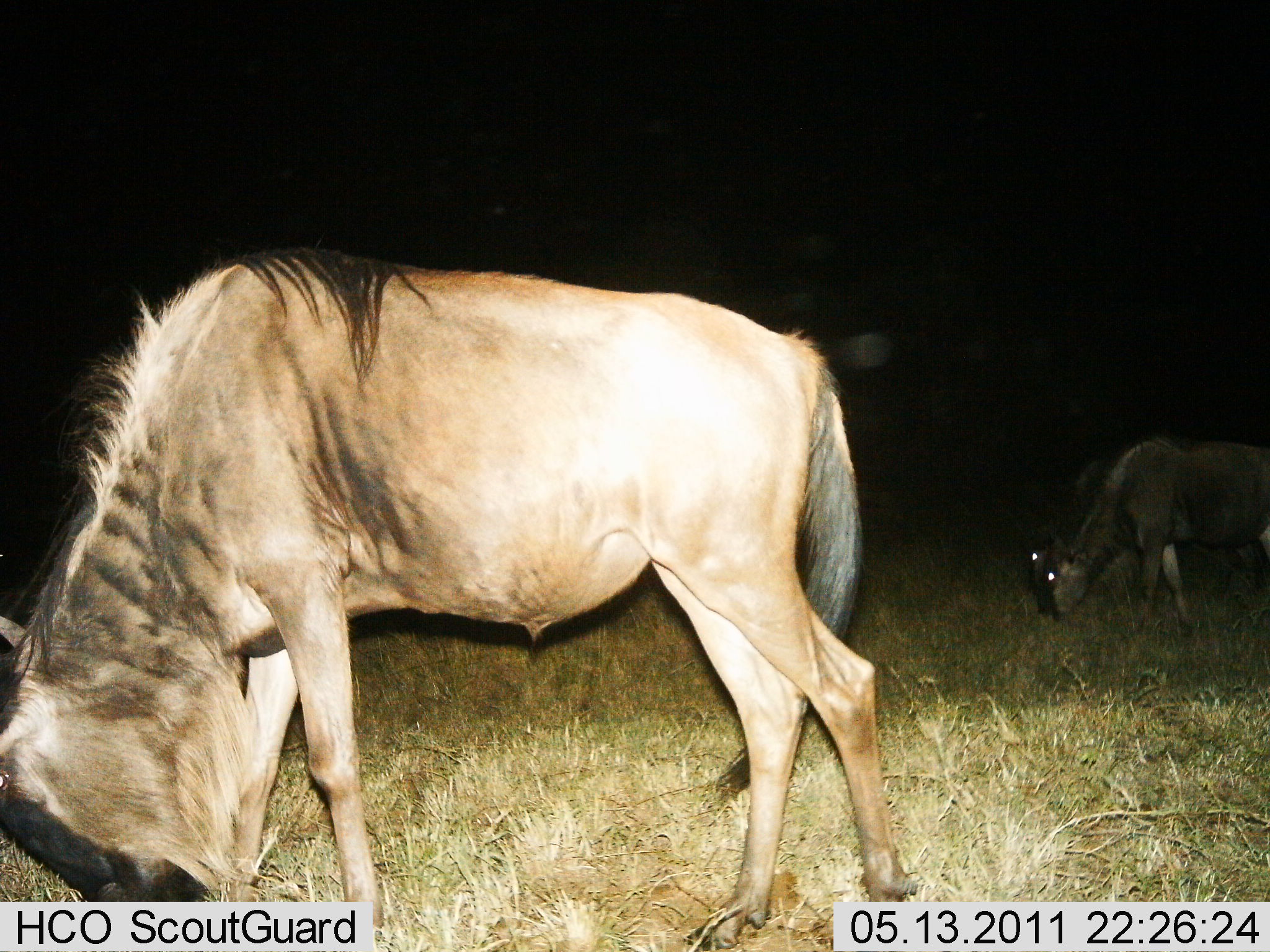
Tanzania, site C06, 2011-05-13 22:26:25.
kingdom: Animalia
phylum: Chordata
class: Mammalia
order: Artiodactyla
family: Bovidae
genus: Connochaetes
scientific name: Connochaetes taurinus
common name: blue wildebeest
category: wildebeest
Wildebeest (blue wildebeest) (Connochaetes taurinus), count 2. Behavior (volunteer vote fractions): standing 9%, resting 0%, moving 0%, interacting 0%. Young present (vote fraction): 0%. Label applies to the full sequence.